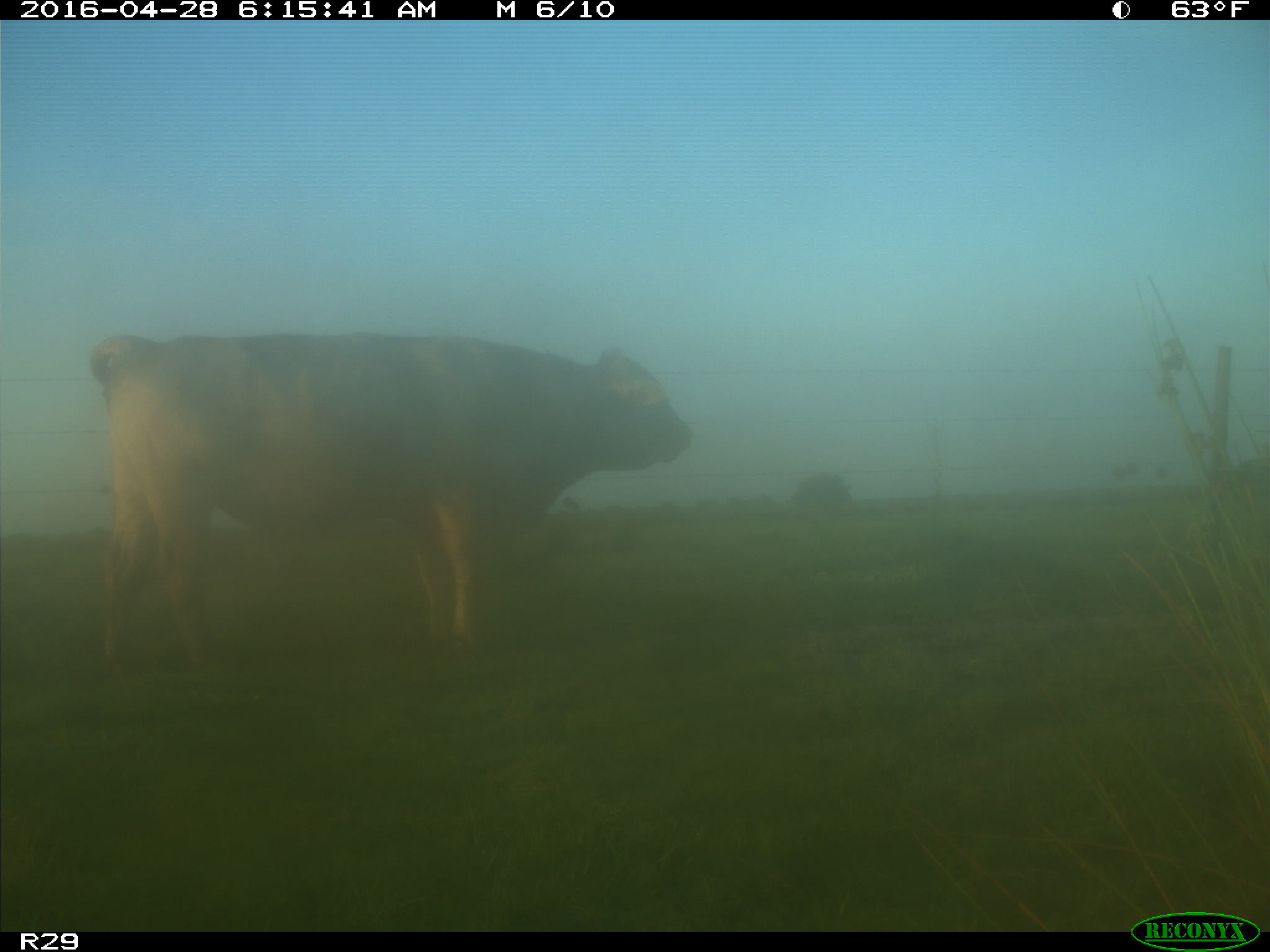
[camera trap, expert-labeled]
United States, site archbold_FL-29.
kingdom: Animalia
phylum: Chordata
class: Mammalia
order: Artiodactyla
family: Bovidae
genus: Bos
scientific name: Bos taurus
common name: domestic cow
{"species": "Bos taurus (domestic cow)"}